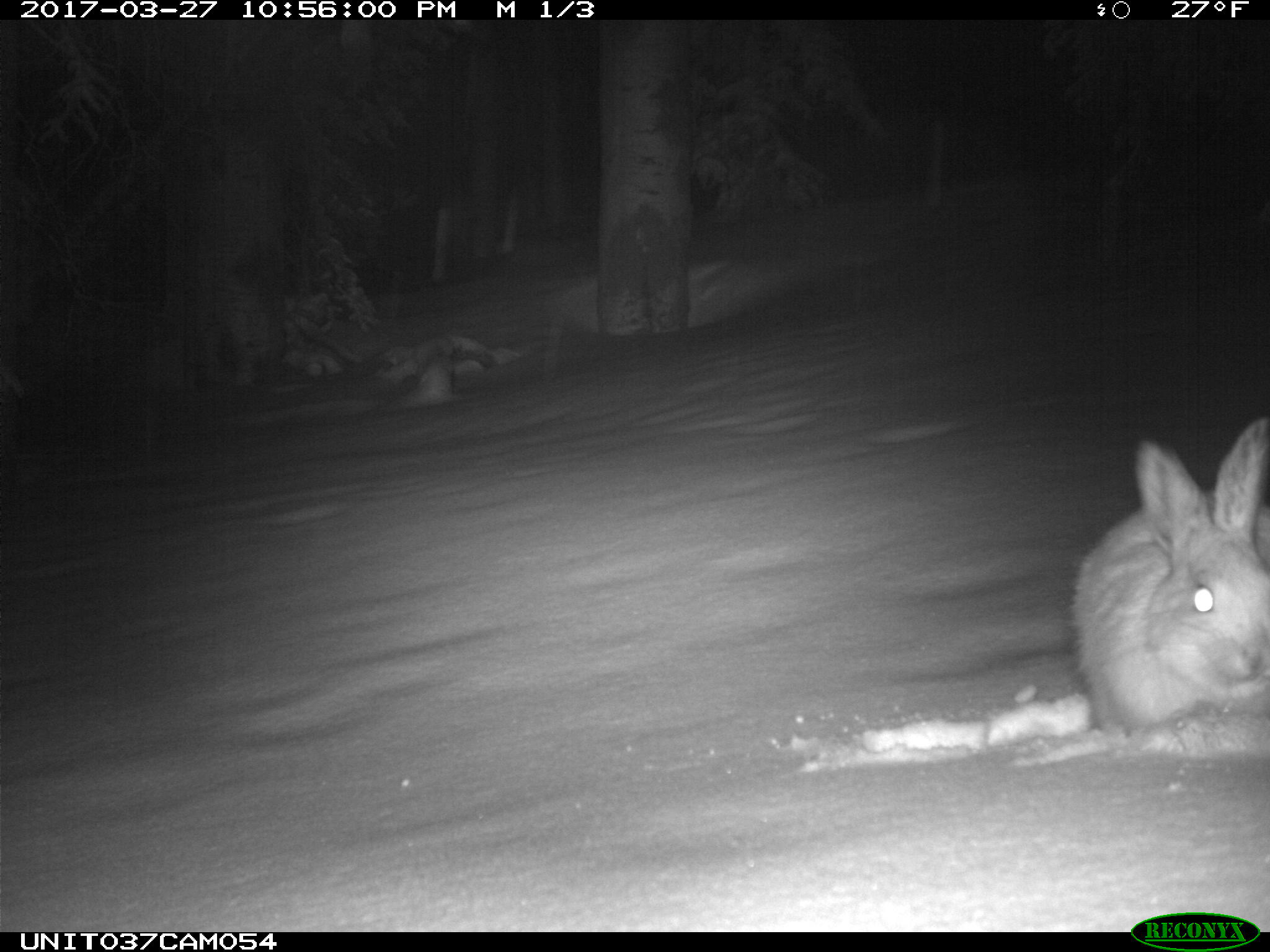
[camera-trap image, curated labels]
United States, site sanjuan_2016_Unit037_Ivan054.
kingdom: Animalia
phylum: Chordata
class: Mammalia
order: Lagomorpha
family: Leporidae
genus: Lepus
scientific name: Lepus americanus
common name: snowshoe hare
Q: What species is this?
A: Lepus americanus (snowshoe hare).